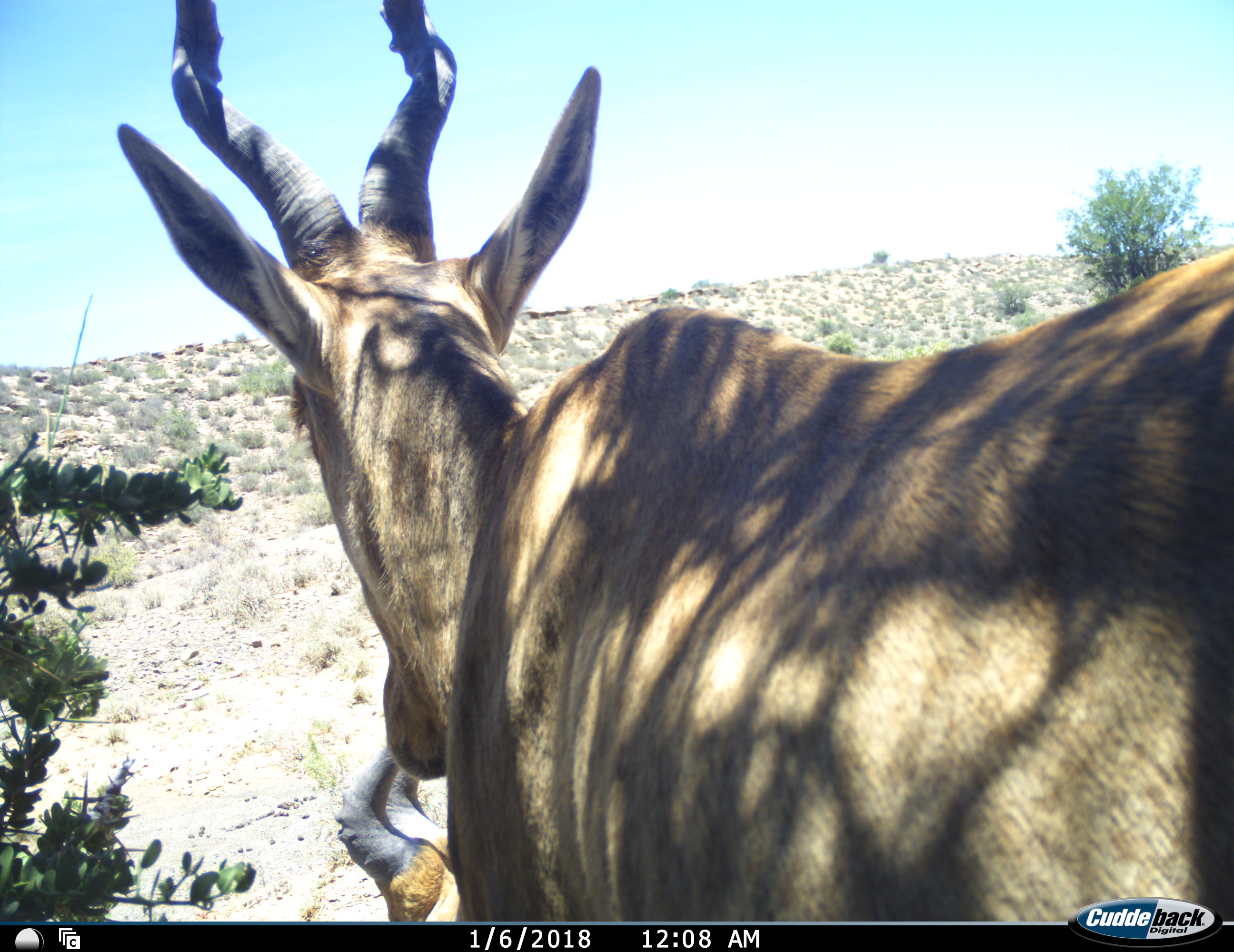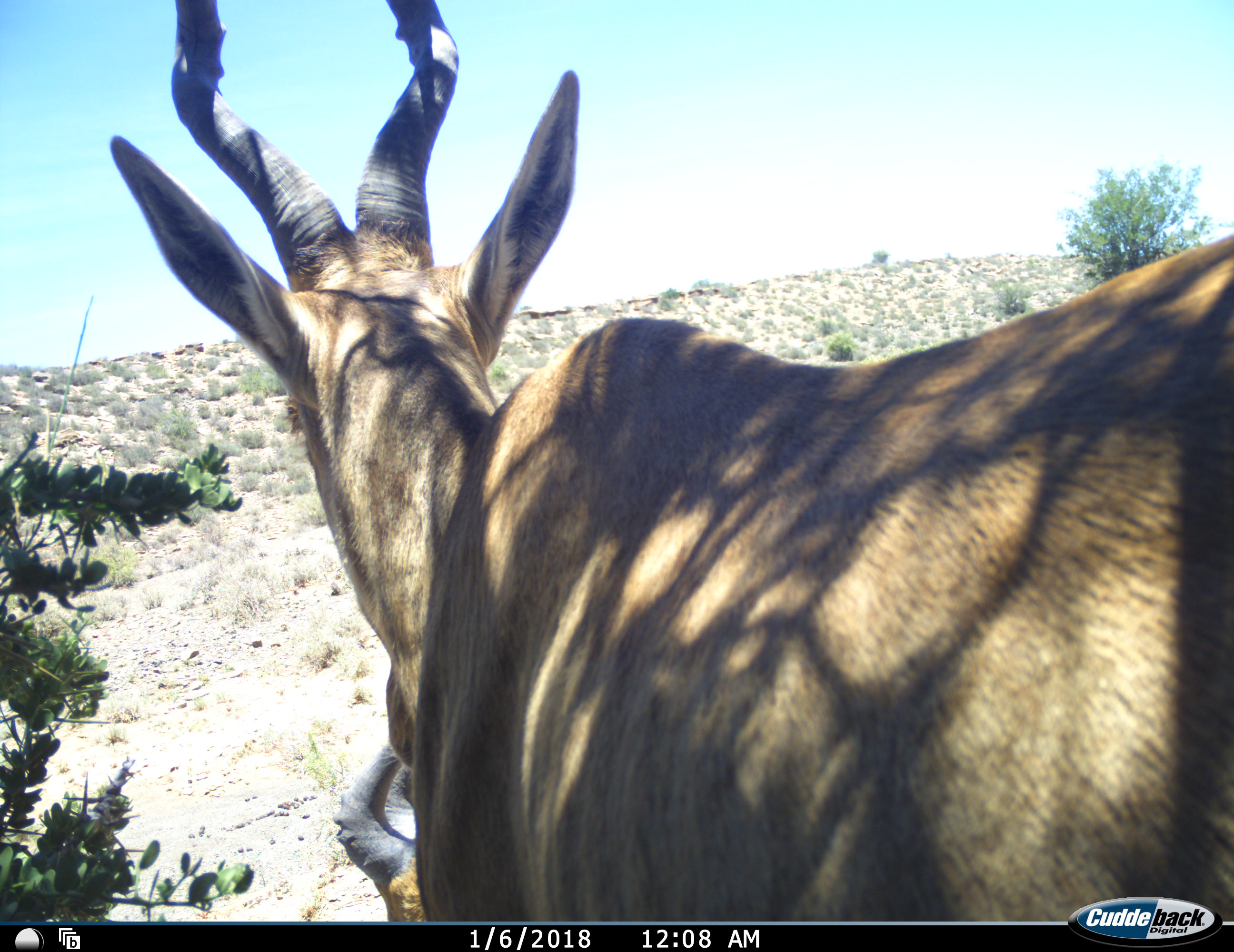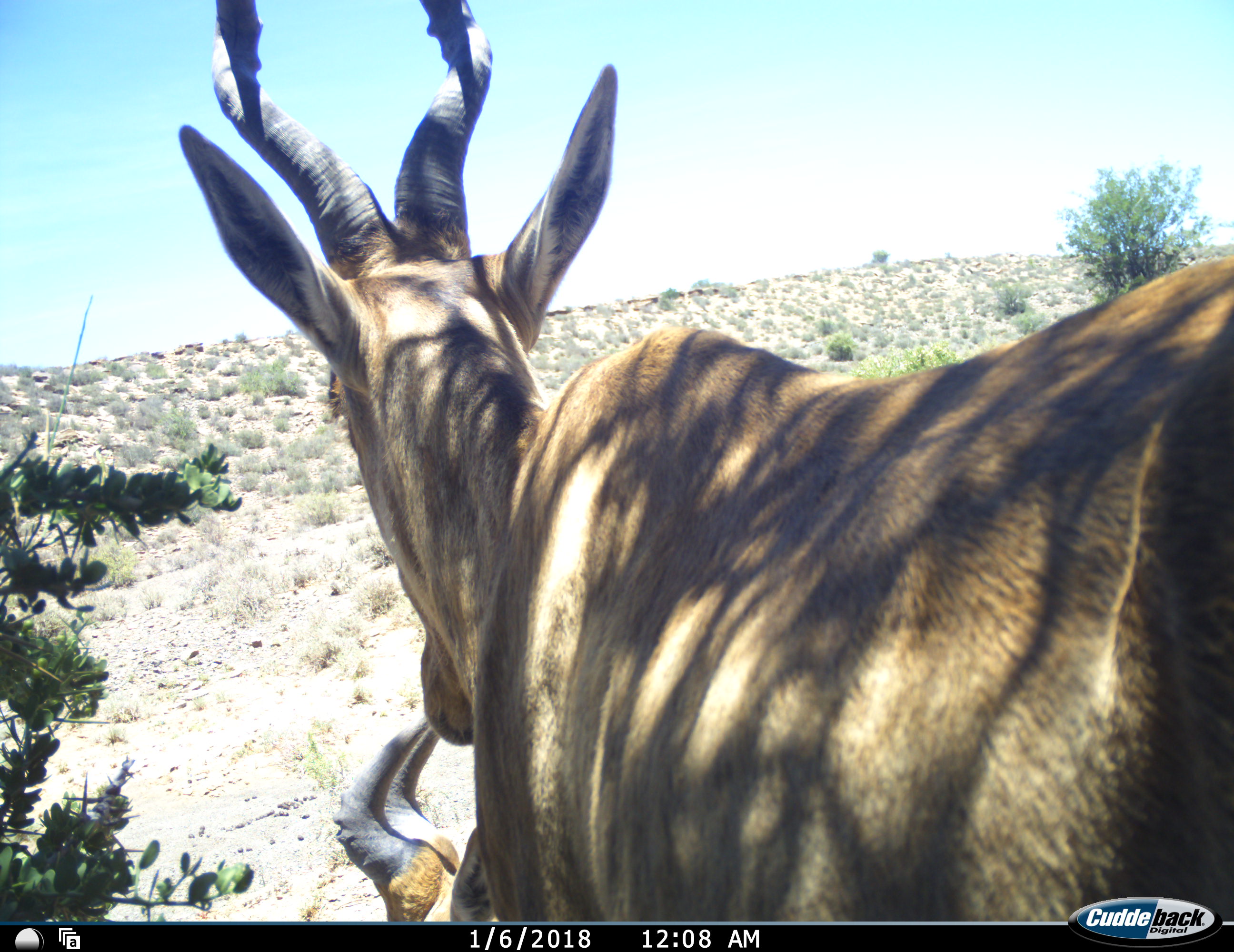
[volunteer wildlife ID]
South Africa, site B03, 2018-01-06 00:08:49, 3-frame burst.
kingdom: Animalia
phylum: Chordata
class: Mammalia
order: Artiodactyla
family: Bovidae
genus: Alcelaphus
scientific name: Alcelaphus buselaphus caama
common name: red hartebeest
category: hartebeestred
Hartebeestred (red hartebeest) (Alcelaphus buselaphus caama), count 2. Behavior (volunteer vote fractions): standing 100%, resting 56%, moving 11%, interacting 0%. Young present (vote fraction): 11%. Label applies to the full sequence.